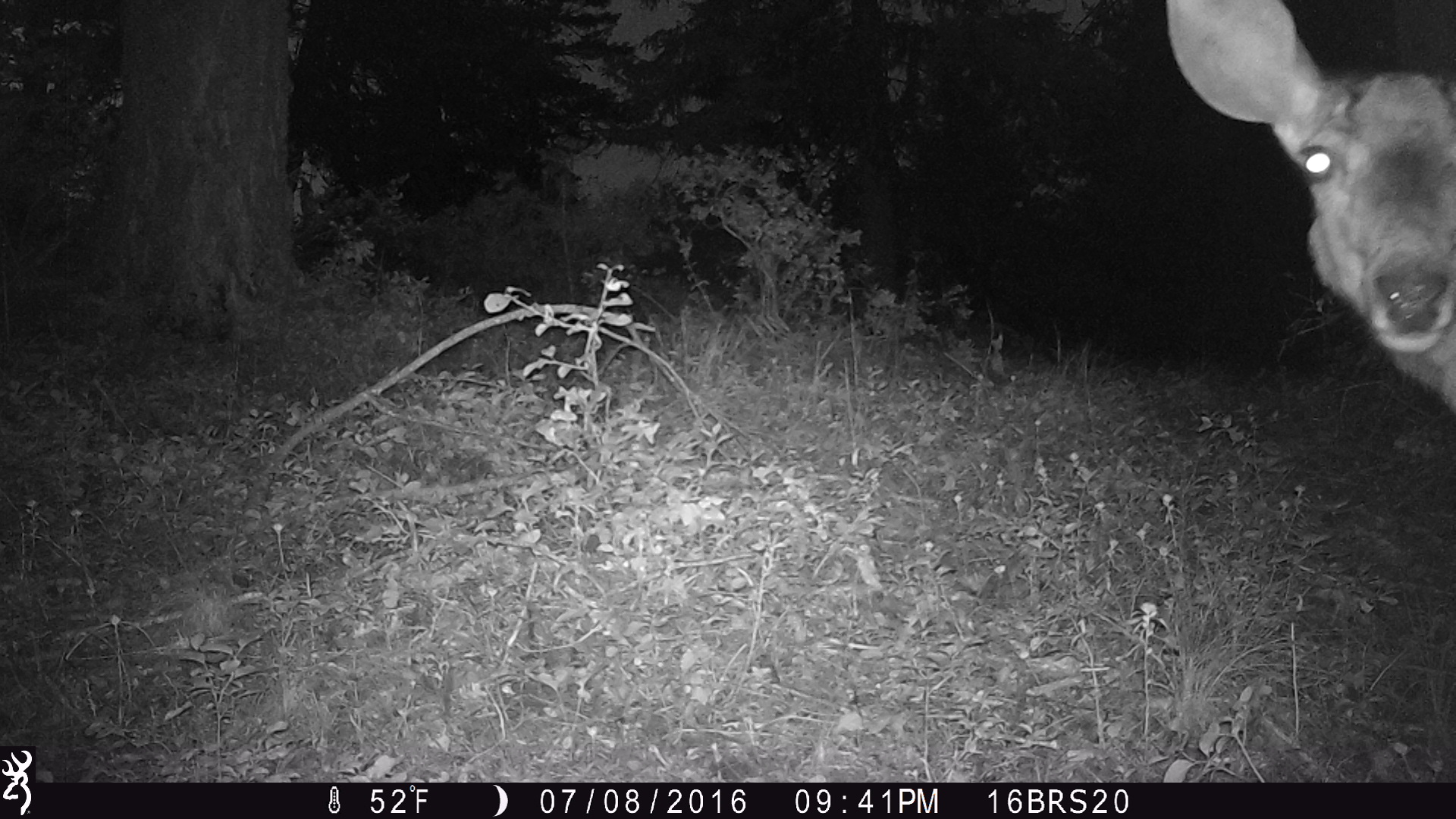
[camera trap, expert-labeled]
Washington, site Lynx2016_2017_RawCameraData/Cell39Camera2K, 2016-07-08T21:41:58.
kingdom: Animalia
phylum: Chordata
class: Mammalia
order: Artiodactyla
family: Cervidae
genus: Odocoileus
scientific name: Odocoileus hemionus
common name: mule deer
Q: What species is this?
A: Odocoileus hemionus (mule deer).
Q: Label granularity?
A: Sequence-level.